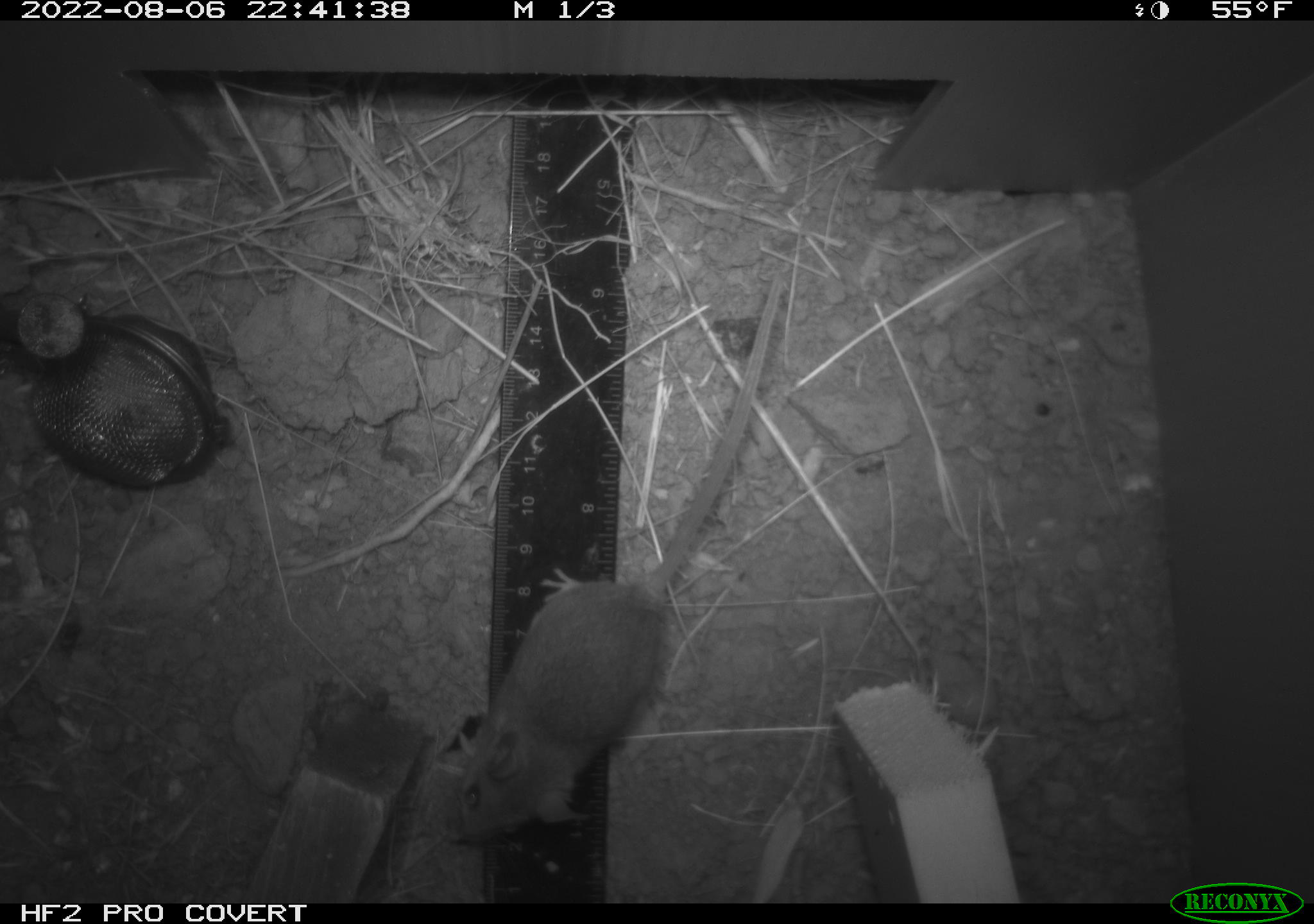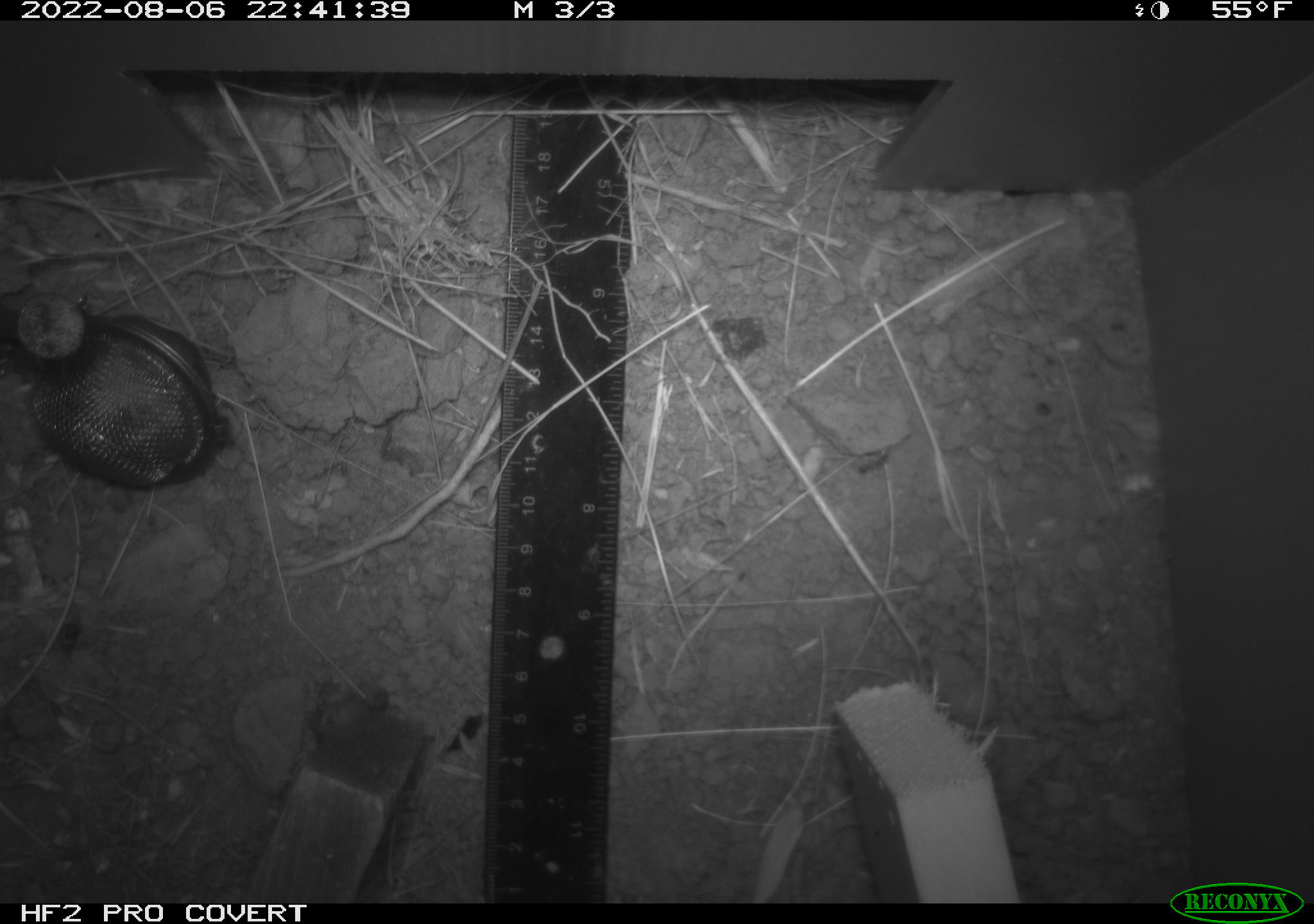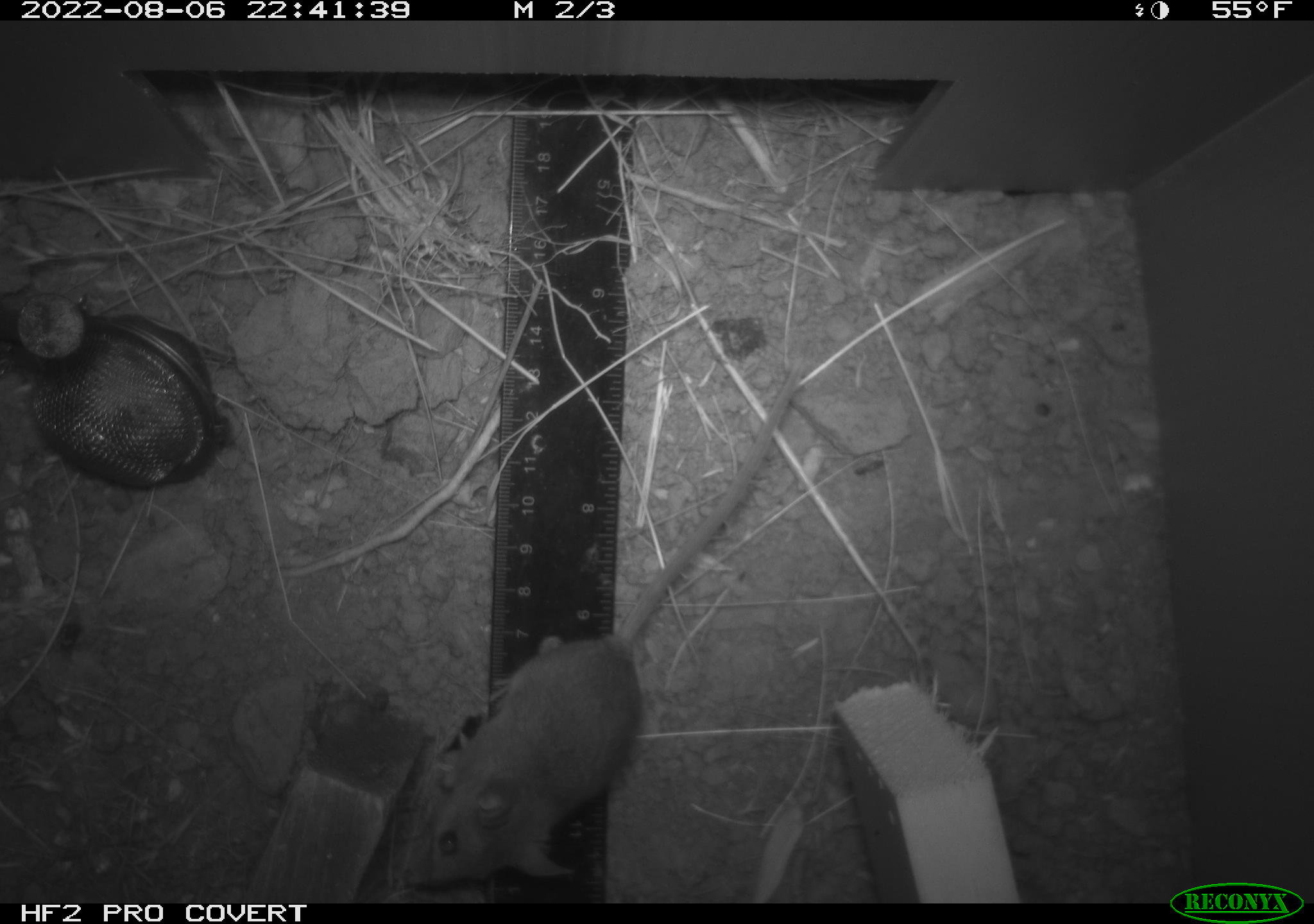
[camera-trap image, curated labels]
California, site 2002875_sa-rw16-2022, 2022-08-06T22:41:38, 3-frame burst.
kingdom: Animalia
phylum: Chordata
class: Mammalia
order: Rodentia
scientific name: Rodentia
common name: mouse species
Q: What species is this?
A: Mouse species (Rodentia).